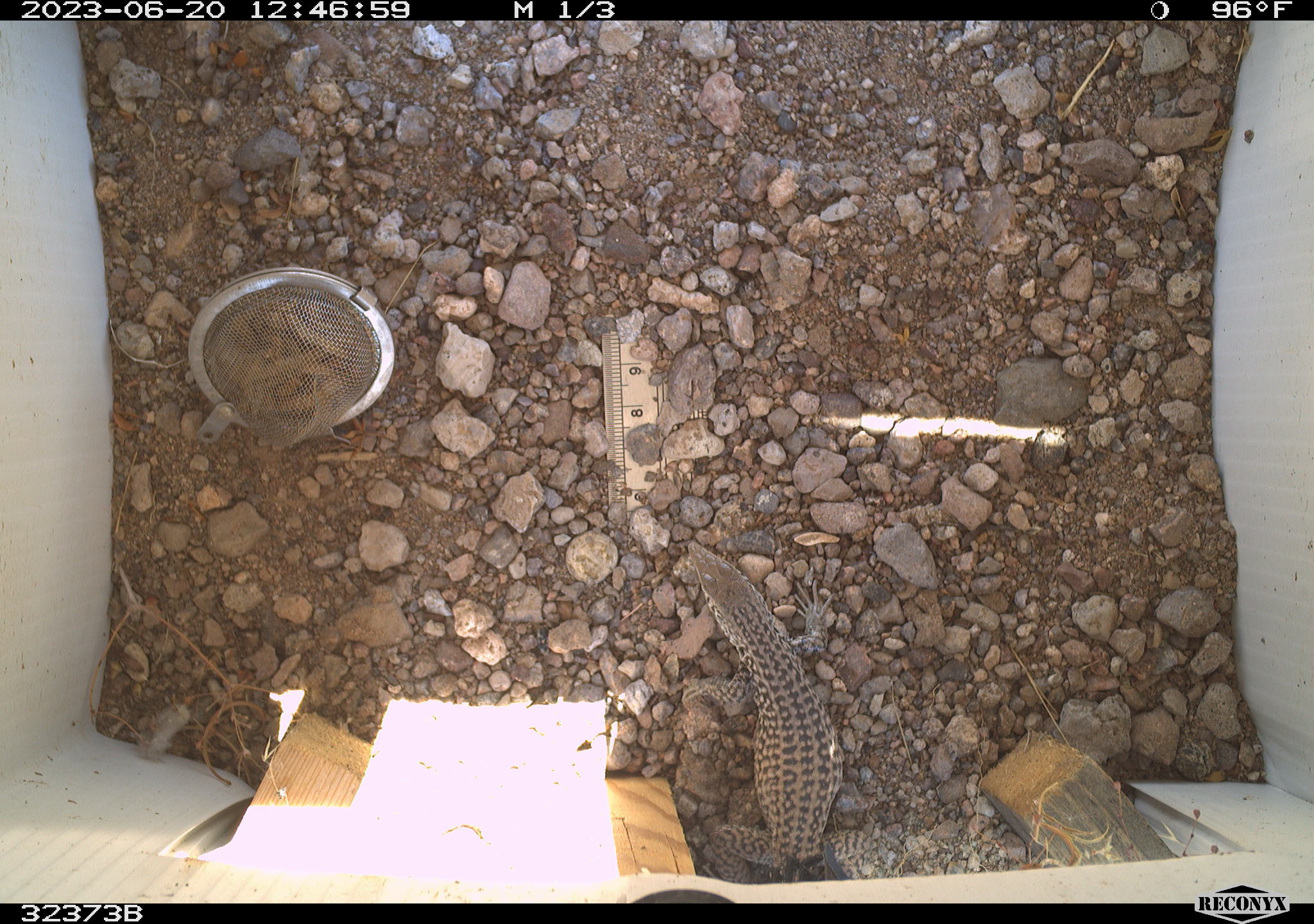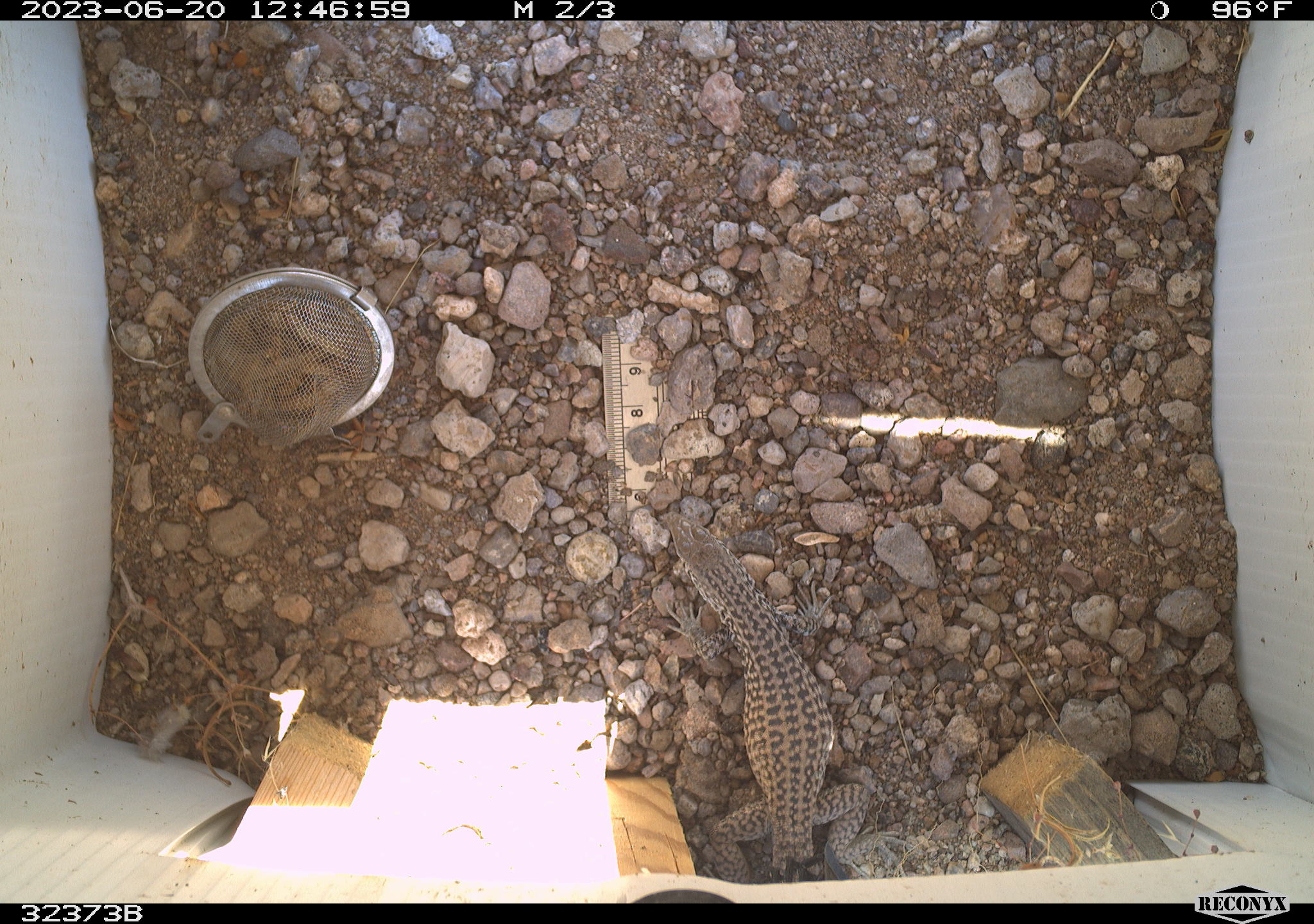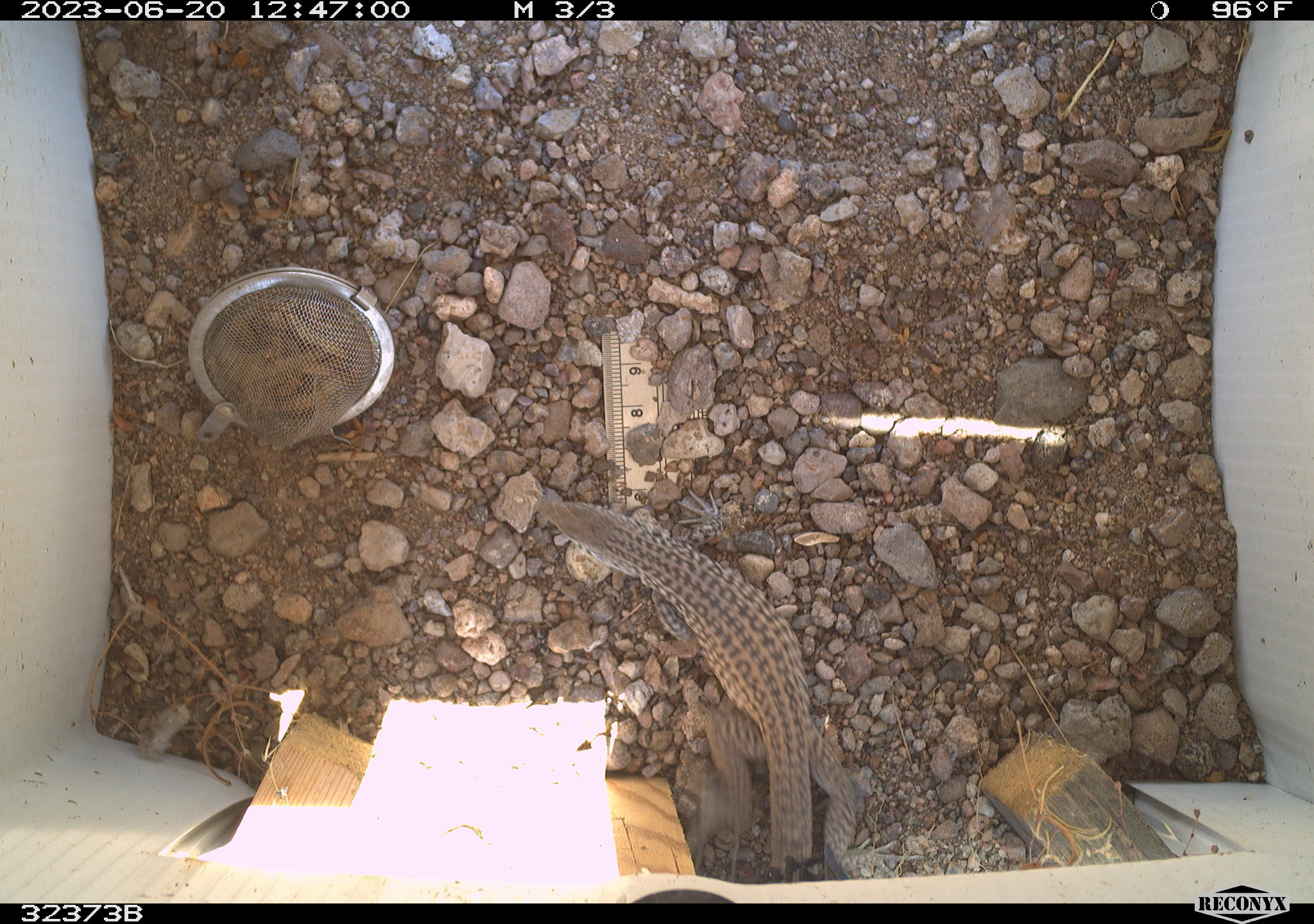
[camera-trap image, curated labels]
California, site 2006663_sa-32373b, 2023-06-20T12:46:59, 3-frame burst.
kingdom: Animalia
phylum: Chordata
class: Reptilia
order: Squamata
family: Teiidae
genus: Aspidoscelis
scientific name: Aspidoscelis tigris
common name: western whiptail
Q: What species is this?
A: Western whiptail (Aspidoscelis tigris).